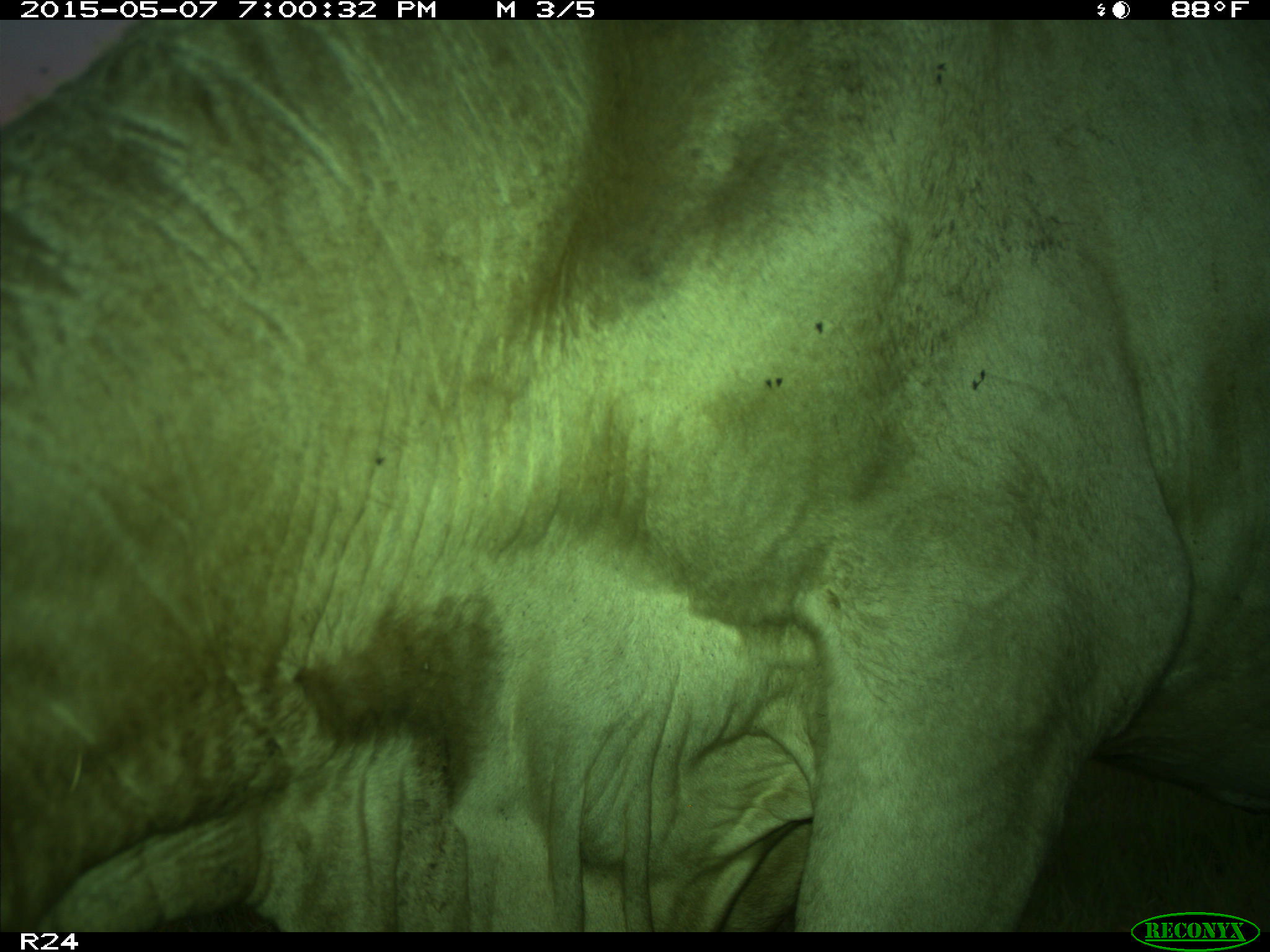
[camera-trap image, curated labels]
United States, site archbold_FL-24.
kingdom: Animalia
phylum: Chordata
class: Mammalia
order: Artiodactyla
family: Bovidae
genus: Bos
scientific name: Bos taurus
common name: domestic cow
Bos taurus (domestic cow).